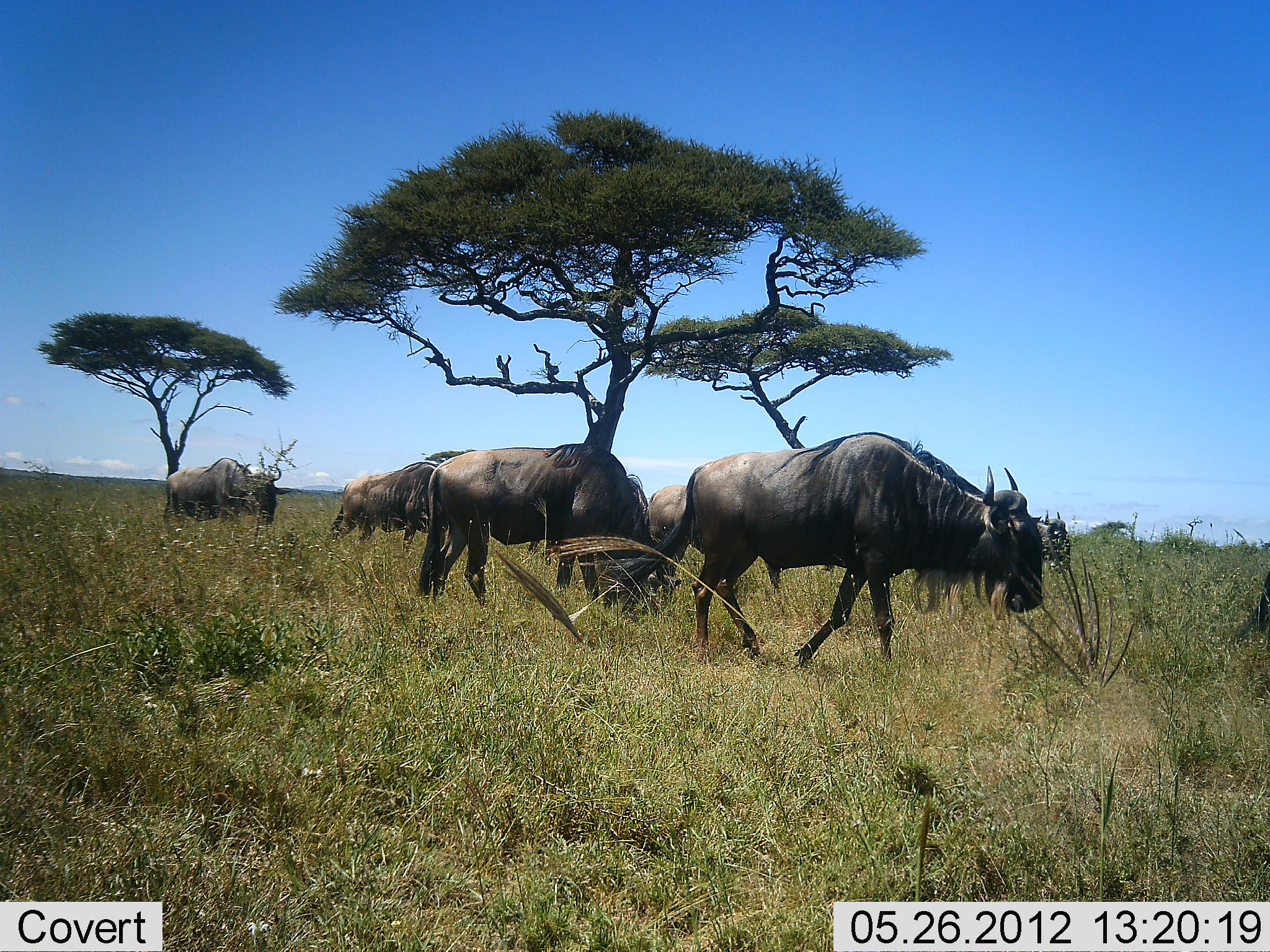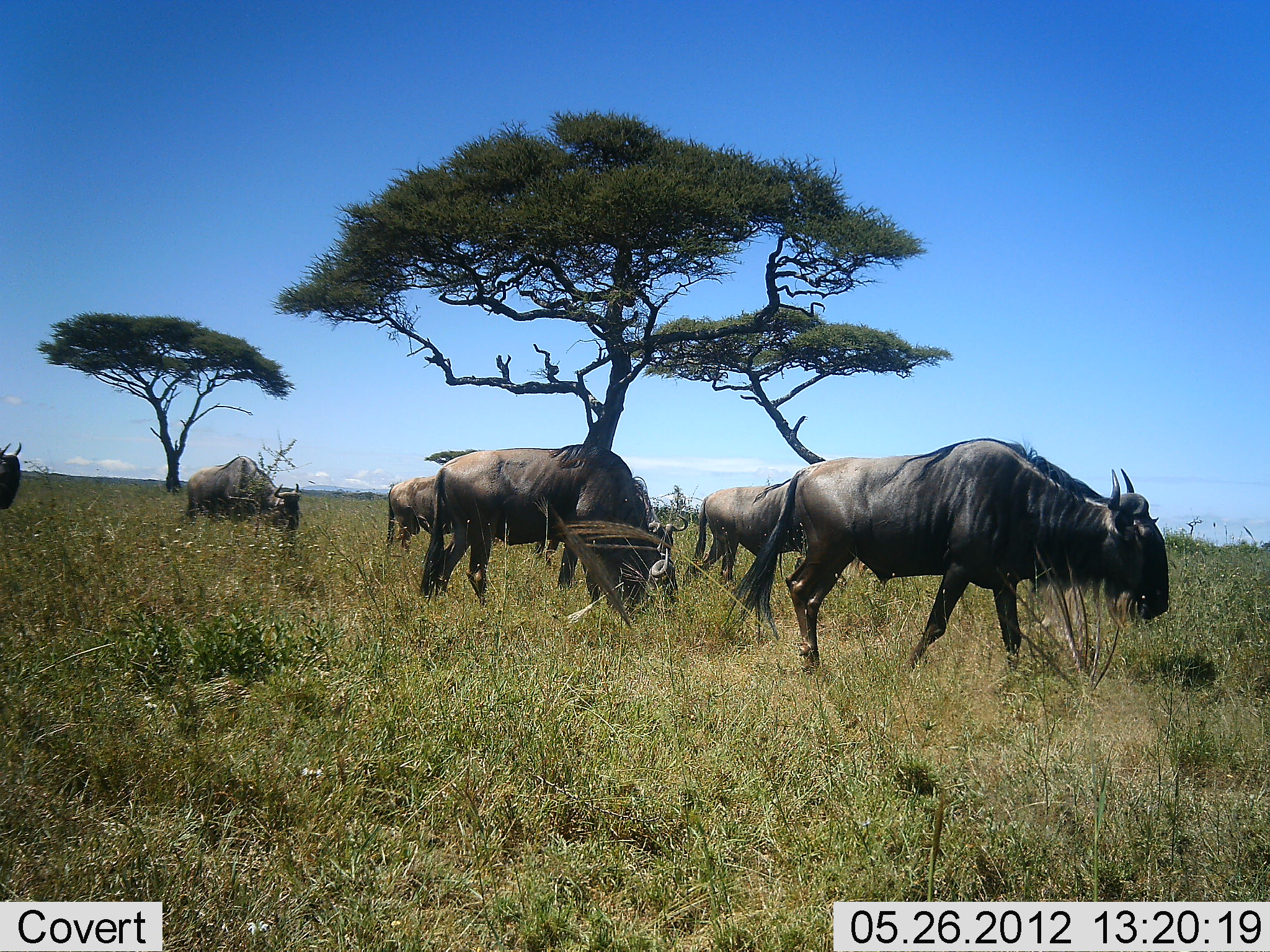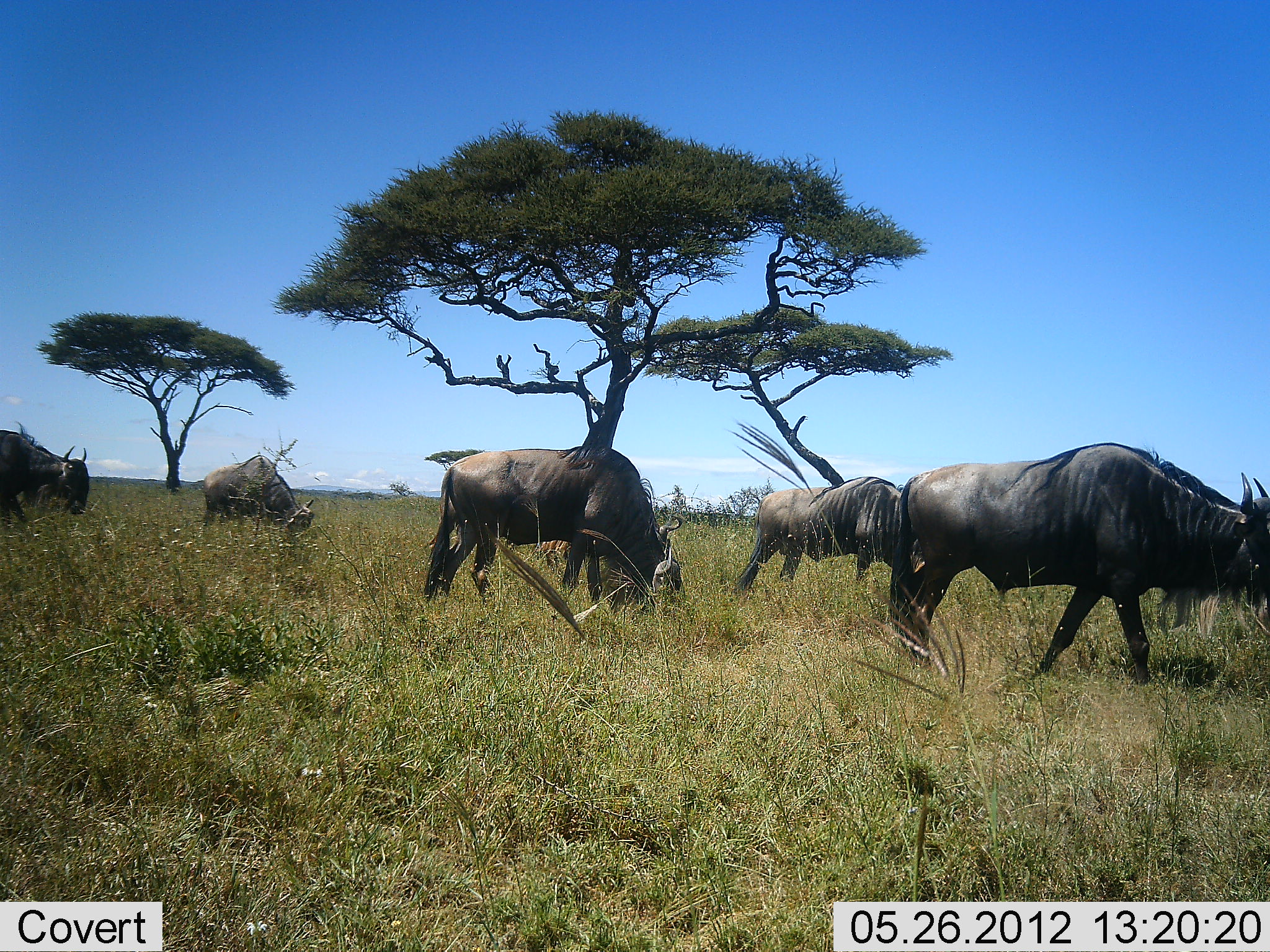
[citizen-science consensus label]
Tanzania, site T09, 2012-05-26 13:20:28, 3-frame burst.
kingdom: Animalia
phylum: Chordata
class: Mammalia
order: Artiodactyla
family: Bovidae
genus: Connochaetes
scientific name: Connochaetes taurinus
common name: blue wildebeest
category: wildebeest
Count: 7.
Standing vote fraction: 0%.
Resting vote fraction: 0%.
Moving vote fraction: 100%.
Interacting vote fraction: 0%.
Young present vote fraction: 0%.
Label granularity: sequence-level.